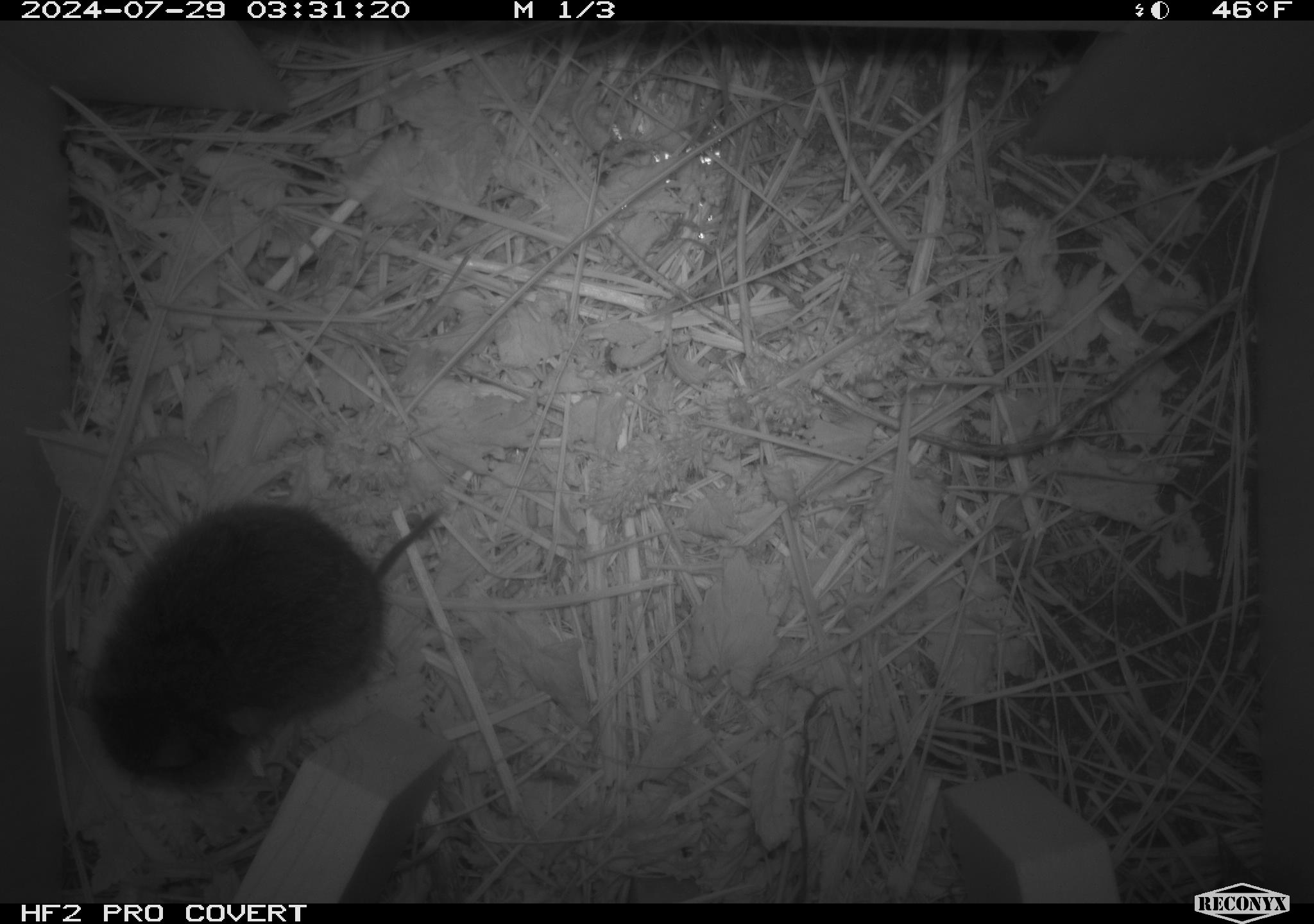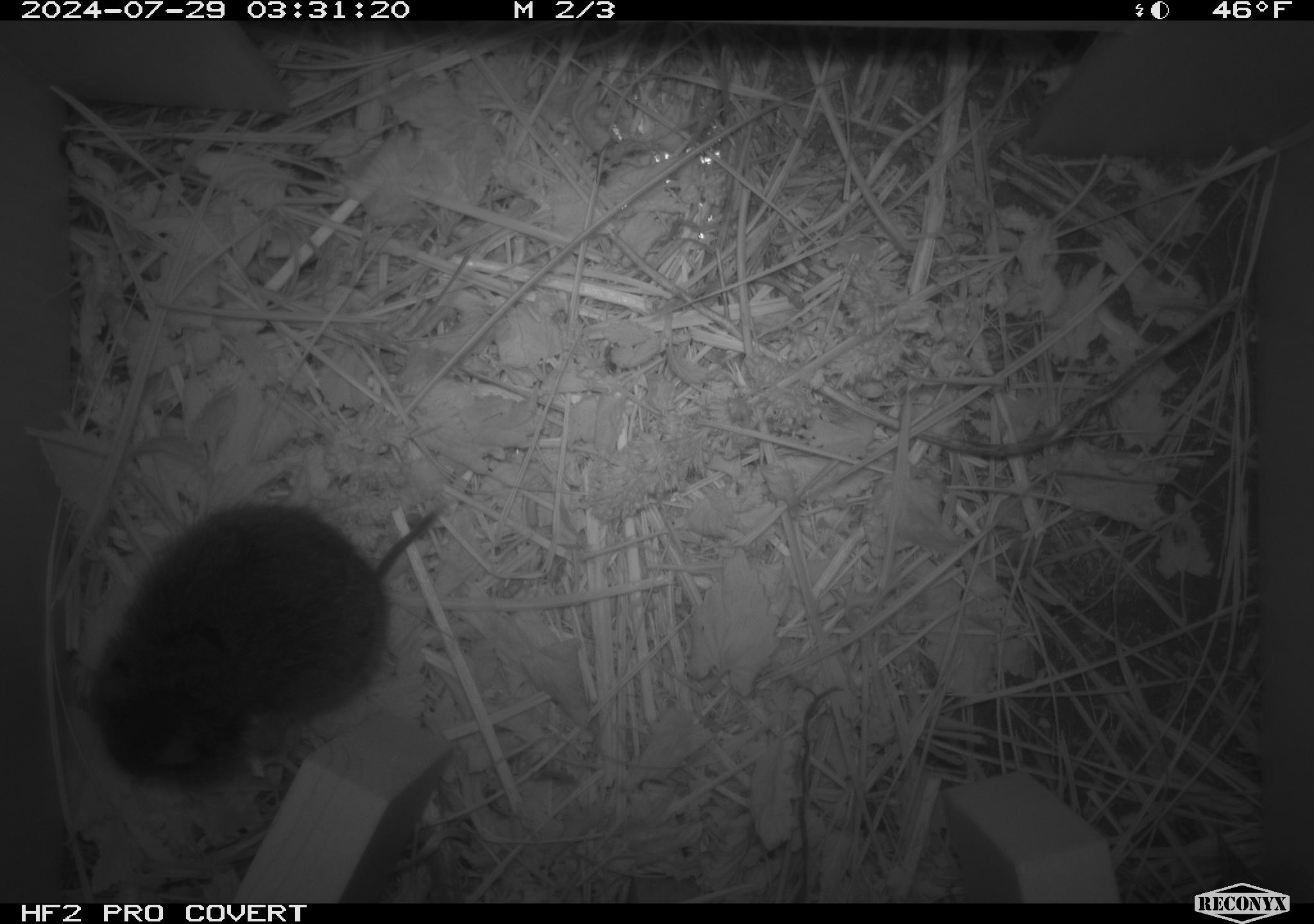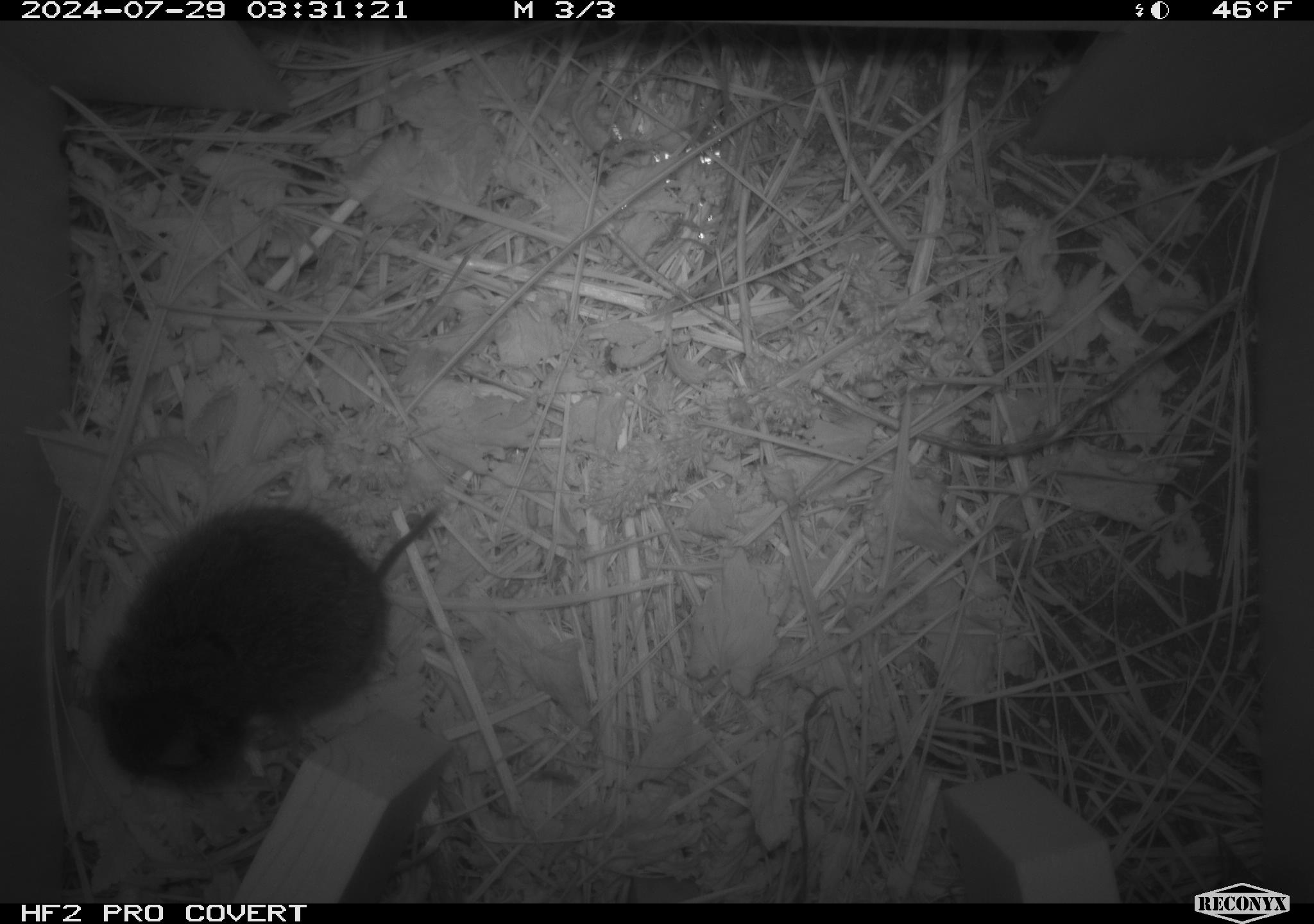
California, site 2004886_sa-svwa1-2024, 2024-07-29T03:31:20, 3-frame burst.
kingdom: Animalia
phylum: Chordata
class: Mammalia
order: Rodentia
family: Cricetidae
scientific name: Arvicolinae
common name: voles, lemmings, and muskrats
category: arvicolinae subfamily